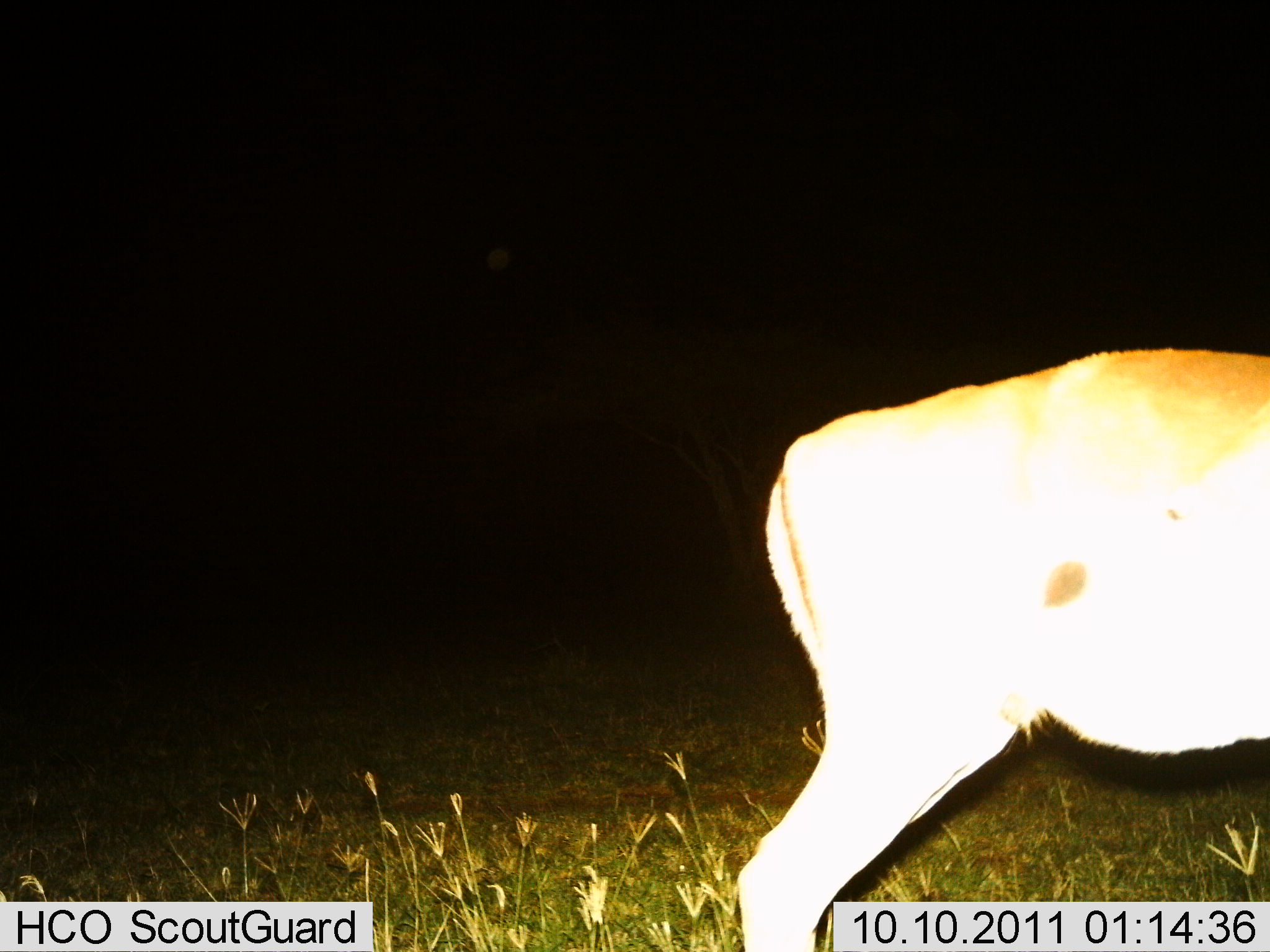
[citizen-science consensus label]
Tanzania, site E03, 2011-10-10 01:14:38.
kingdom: Animalia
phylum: Chordata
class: Mammalia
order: Artiodactyla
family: Bovidae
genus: Nanger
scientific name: Nanger granti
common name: grant's gazelle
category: gazellegrants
Gazellegrants (grant's gazelle) (Nanger granti), count 1. Behavior (volunteer vote fractions): standing 92%, resting 0%, moving 8%, interacting 0%. Young present (vote fraction): 0%. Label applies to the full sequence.